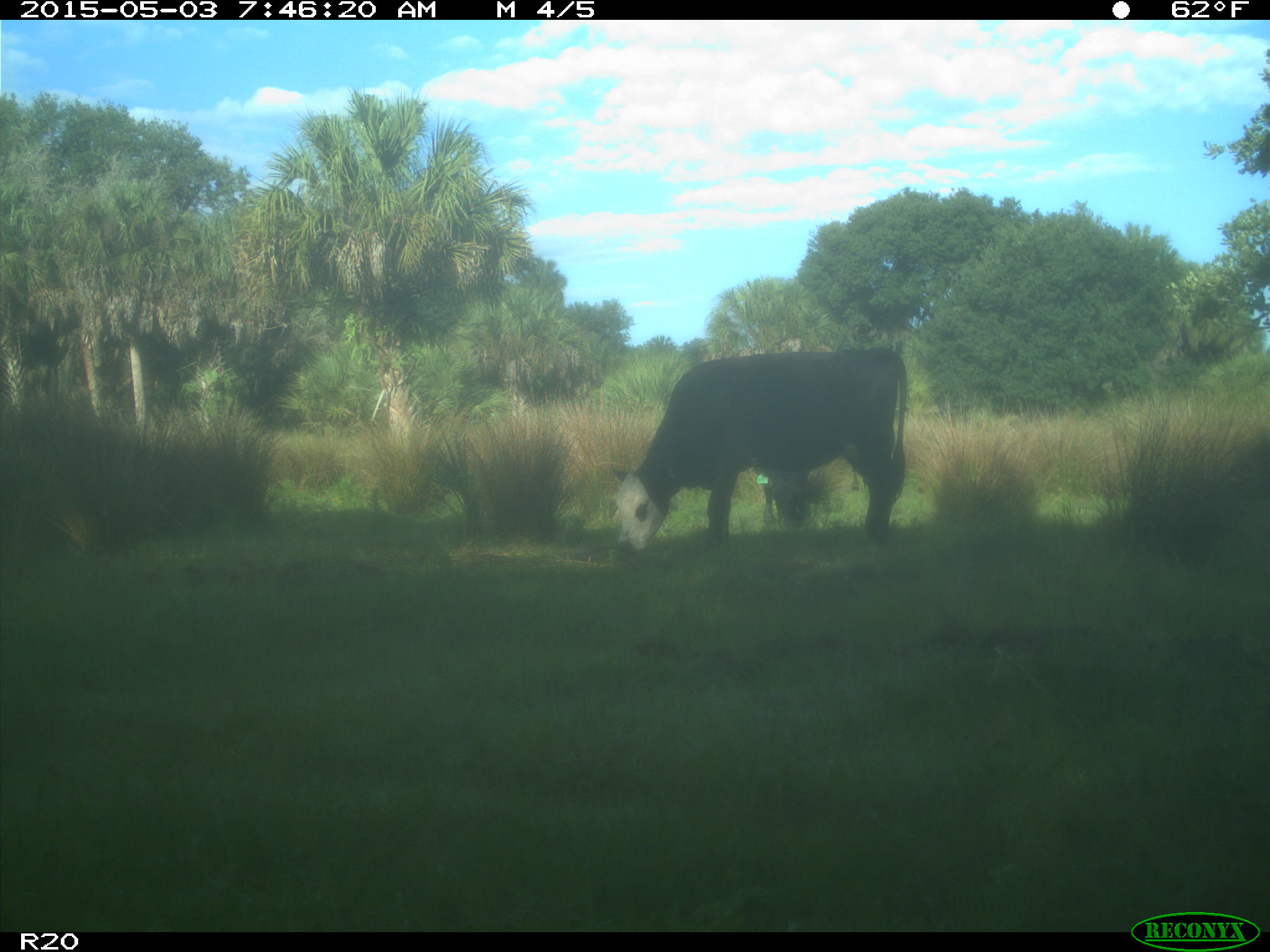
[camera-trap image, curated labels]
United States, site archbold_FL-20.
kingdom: Animalia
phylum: Chordata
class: Mammalia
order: Artiodactyla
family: Bovidae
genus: Bos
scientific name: Bos taurus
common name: domestic cow